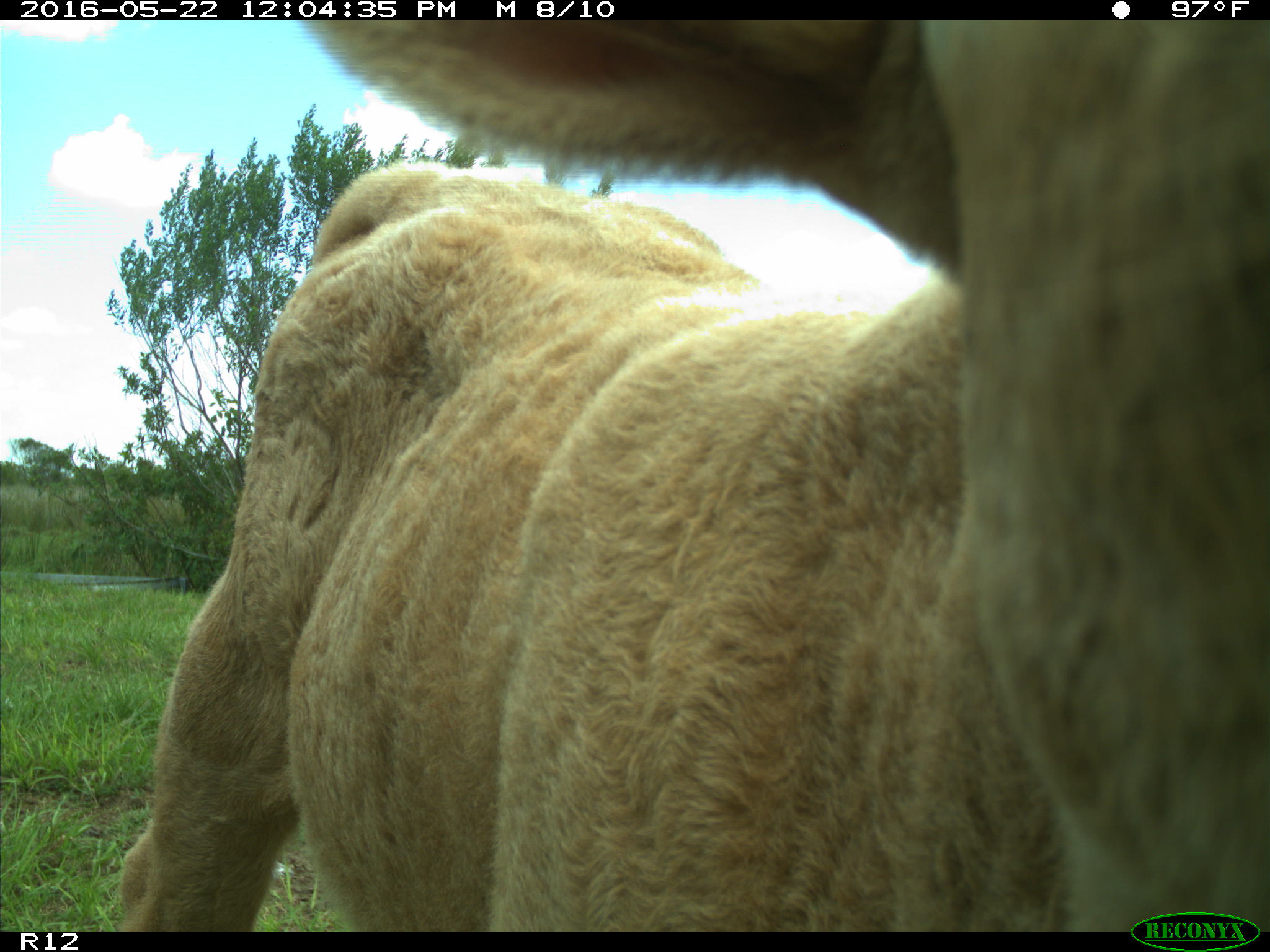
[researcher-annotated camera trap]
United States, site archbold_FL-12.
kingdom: Animalia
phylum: Chordata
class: Mammalia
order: Artiodactyla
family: Bovidae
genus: Bos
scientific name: Bos taurus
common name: domestic cow